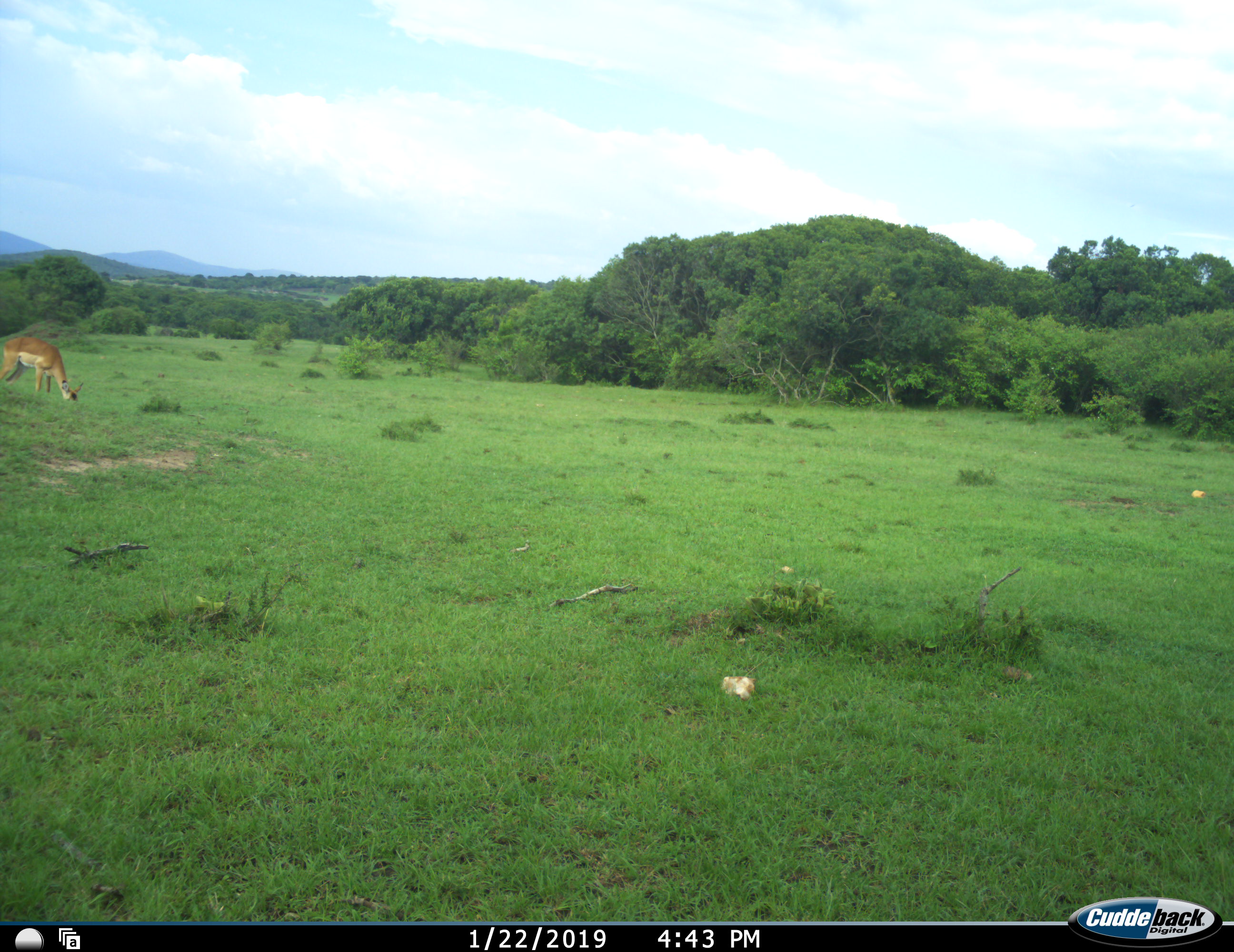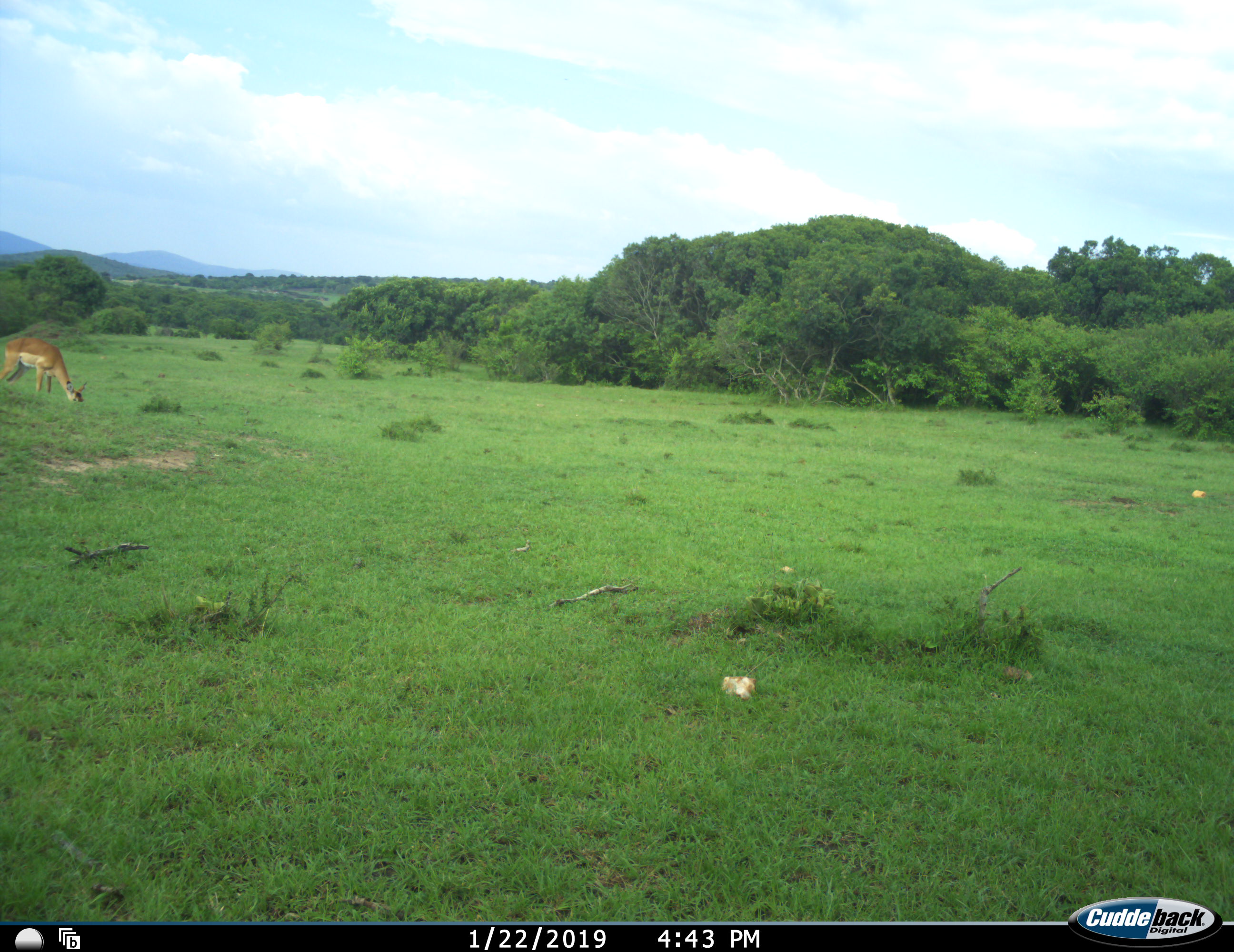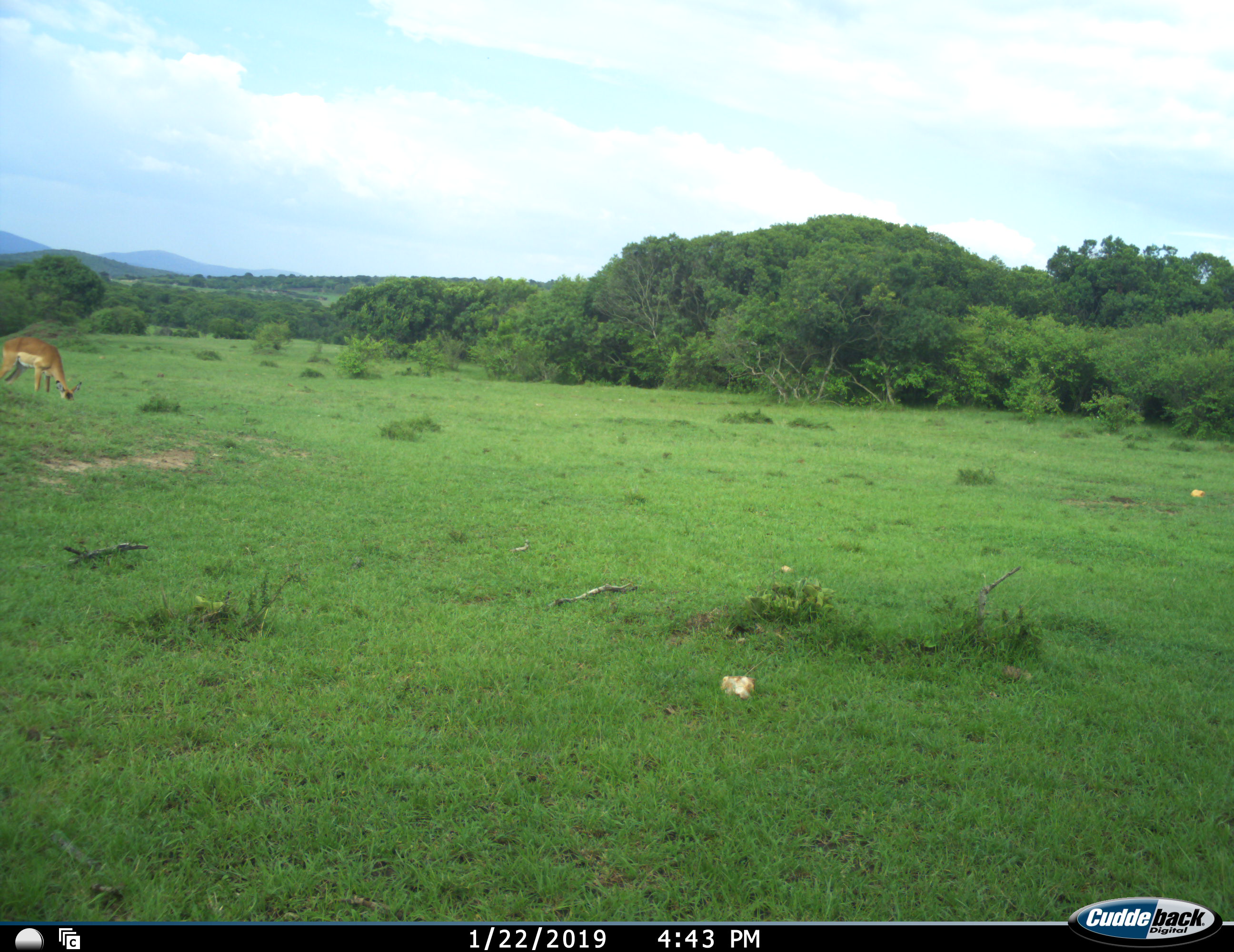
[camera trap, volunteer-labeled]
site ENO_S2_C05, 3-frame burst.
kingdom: Animalia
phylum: Chordata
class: Mammalia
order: Artiodactyla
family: Bovidae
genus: Aepyceros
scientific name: Aepyceros melampus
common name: impala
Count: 1.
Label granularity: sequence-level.